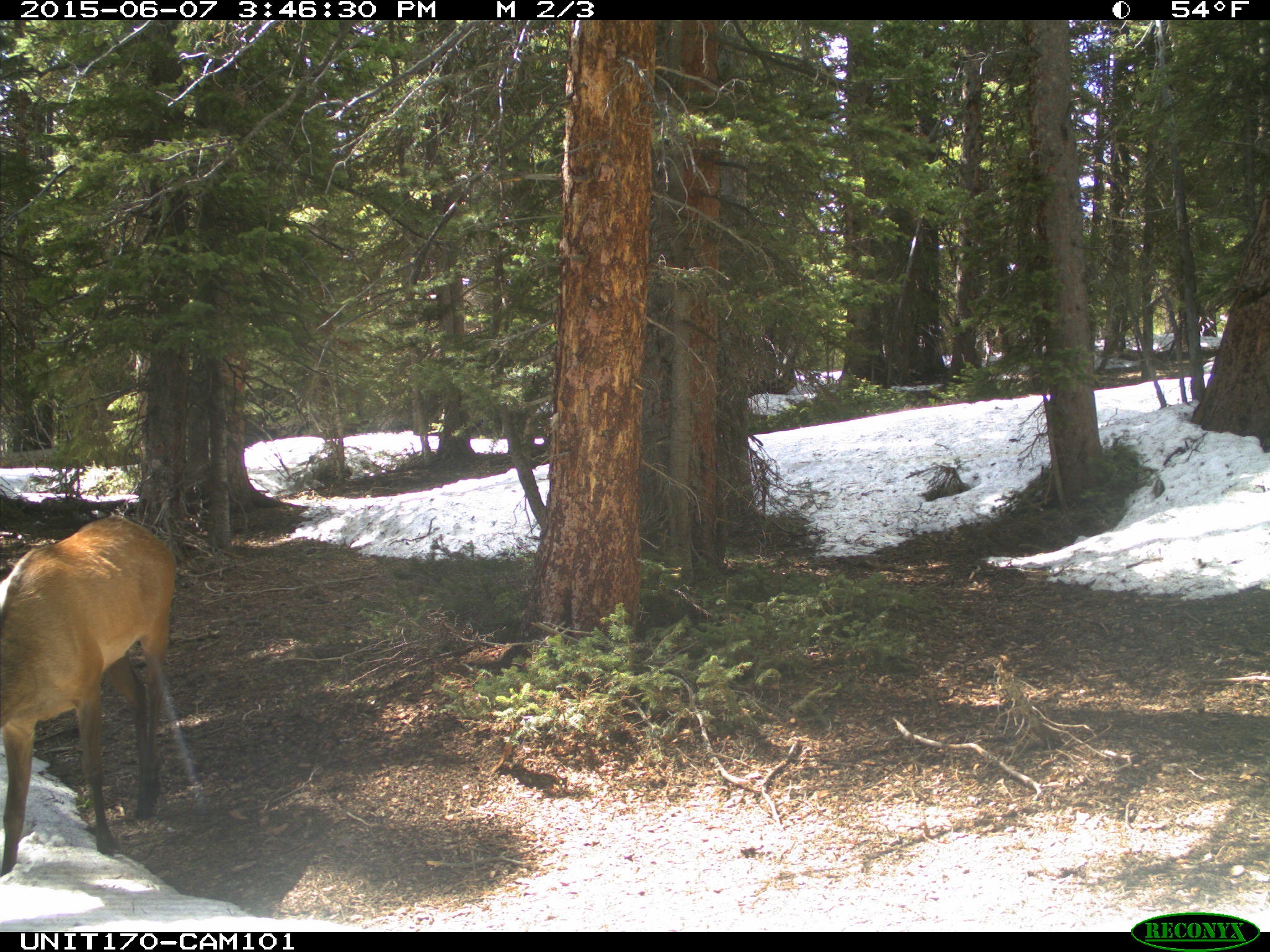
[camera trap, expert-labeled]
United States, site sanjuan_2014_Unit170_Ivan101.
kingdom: Animalia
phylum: Chordata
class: Mammalia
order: Artiodactyla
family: Cervidae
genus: Cervus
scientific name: Cervus elaphus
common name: red deer